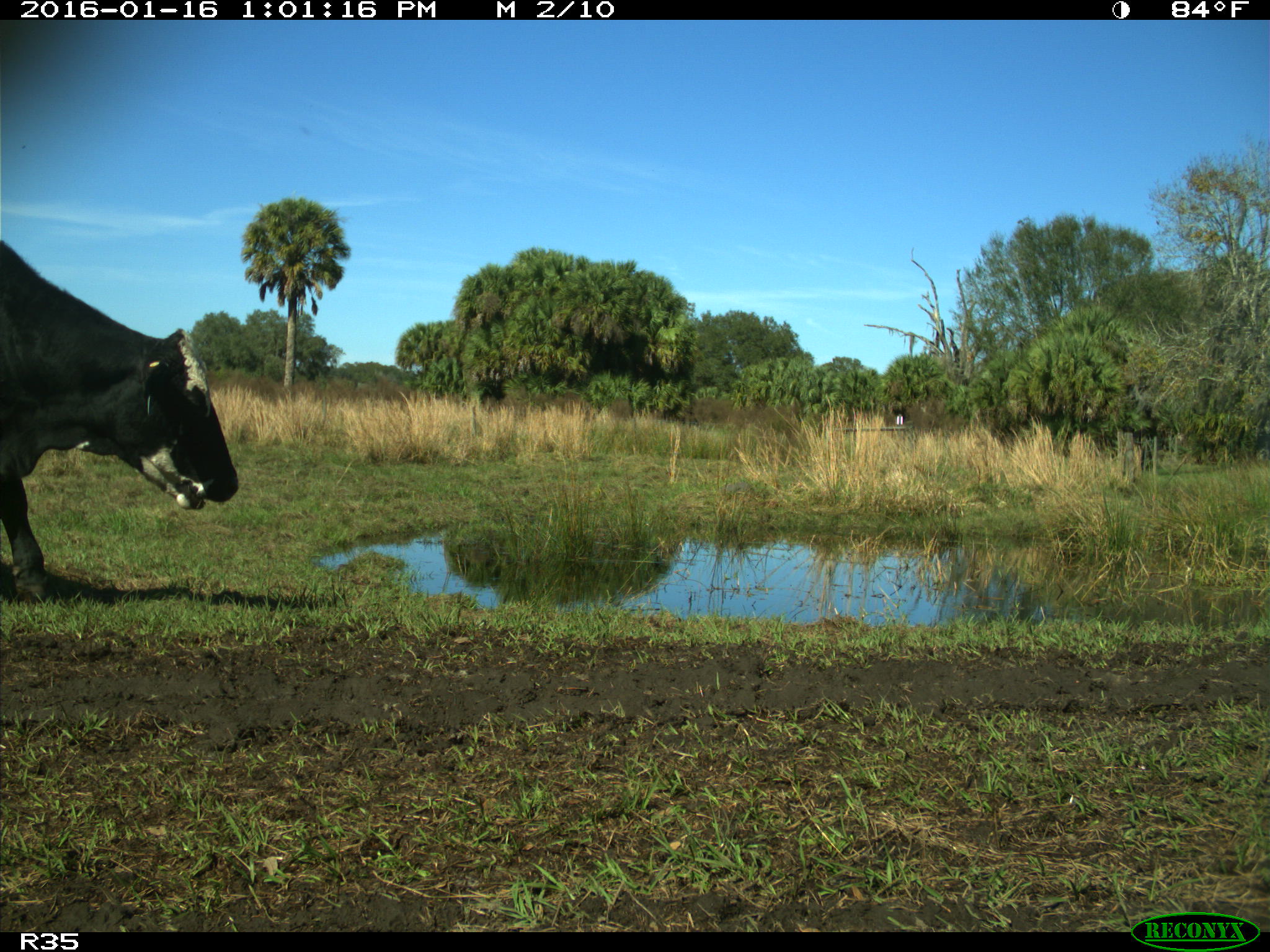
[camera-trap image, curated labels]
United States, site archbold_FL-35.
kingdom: Animalia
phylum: Chordata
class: Mammalia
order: Artiodactyla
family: Bovidae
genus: Bos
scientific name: Bos taurus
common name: domestic cow